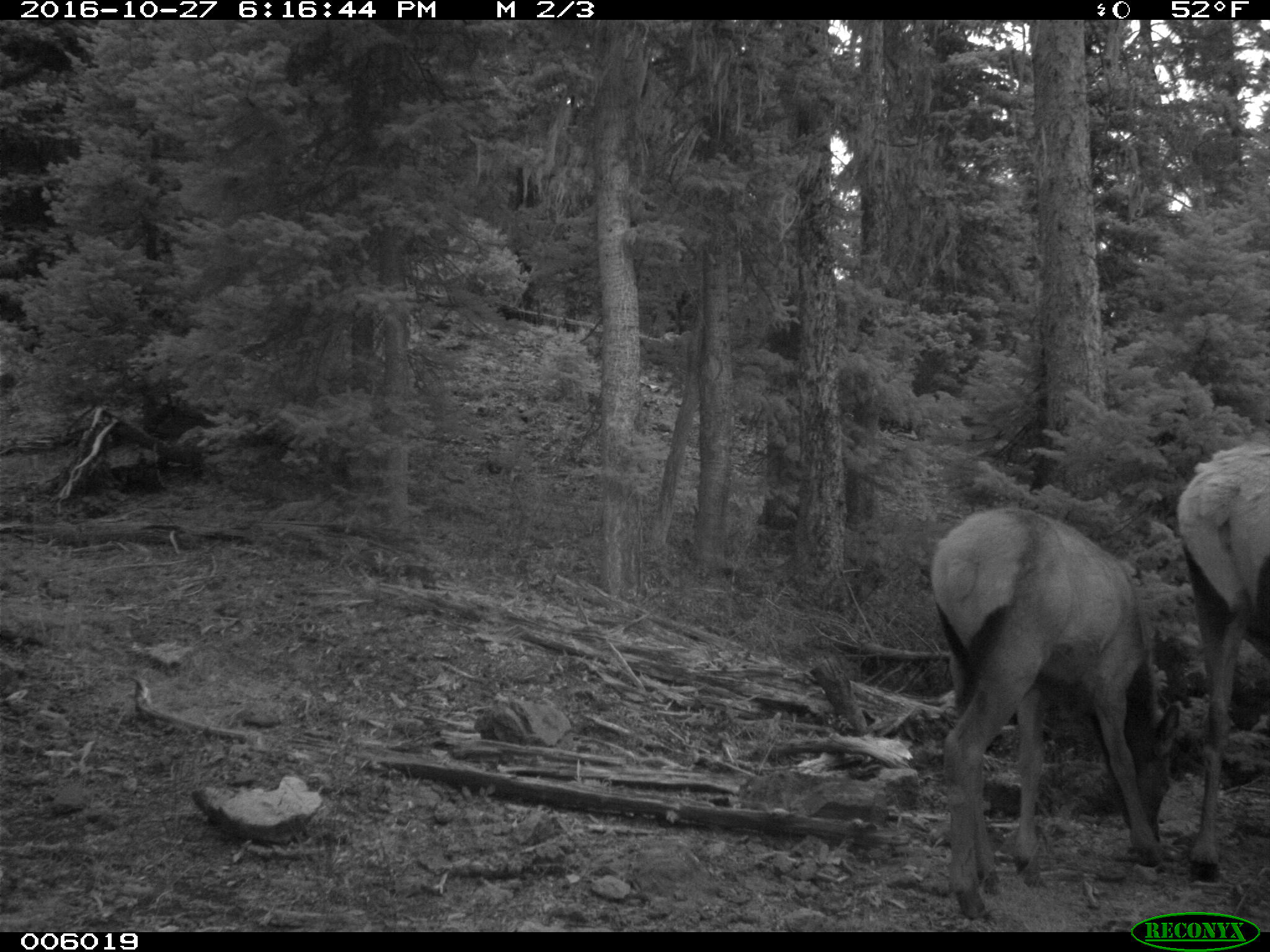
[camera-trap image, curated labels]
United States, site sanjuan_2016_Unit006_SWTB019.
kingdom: Animalia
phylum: Chordata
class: Mammalia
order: Artiodactyla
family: Cervidae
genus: Cervus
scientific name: Cervus elaphus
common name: red deer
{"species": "Cervus elaphus (red deer)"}